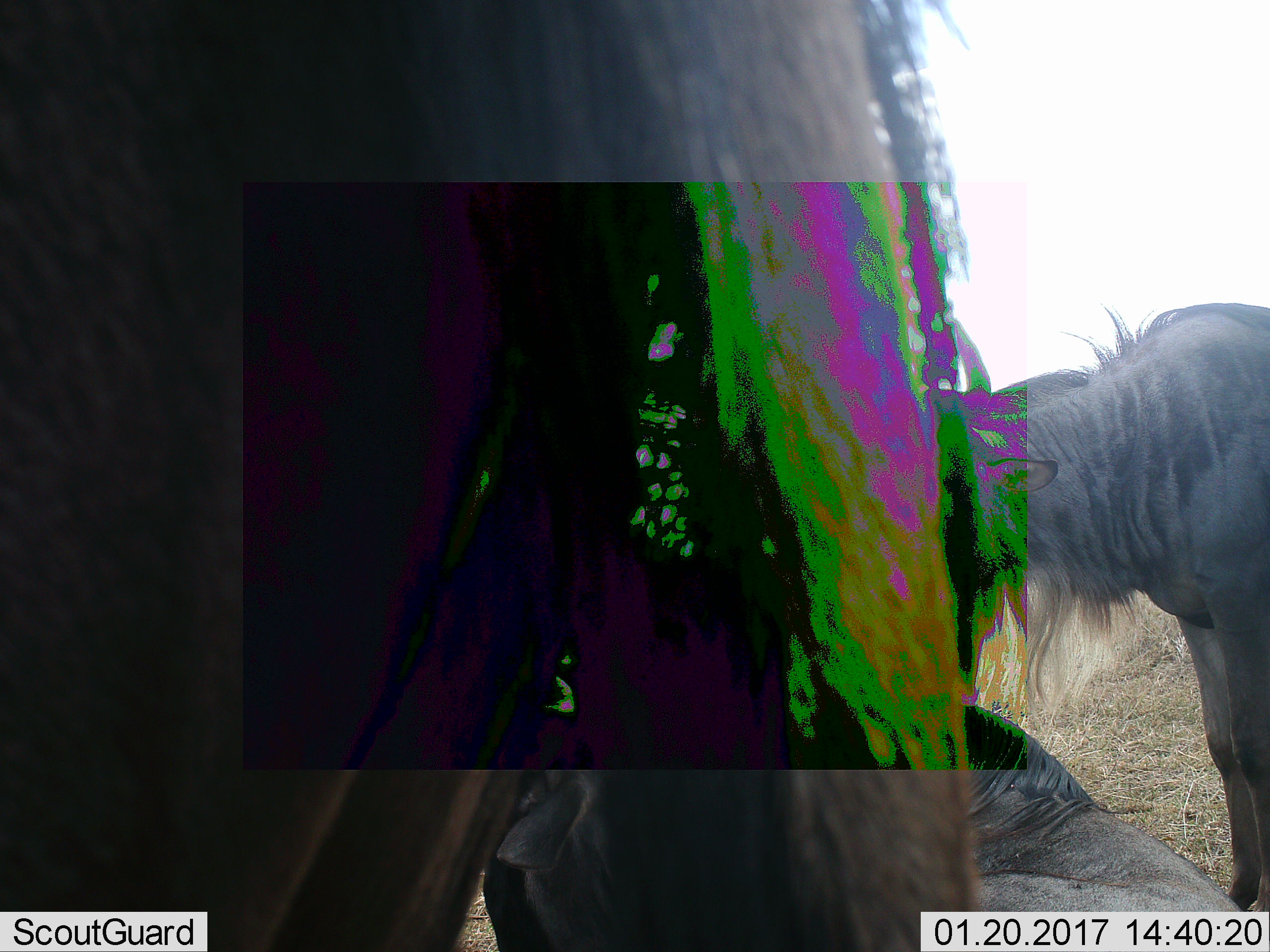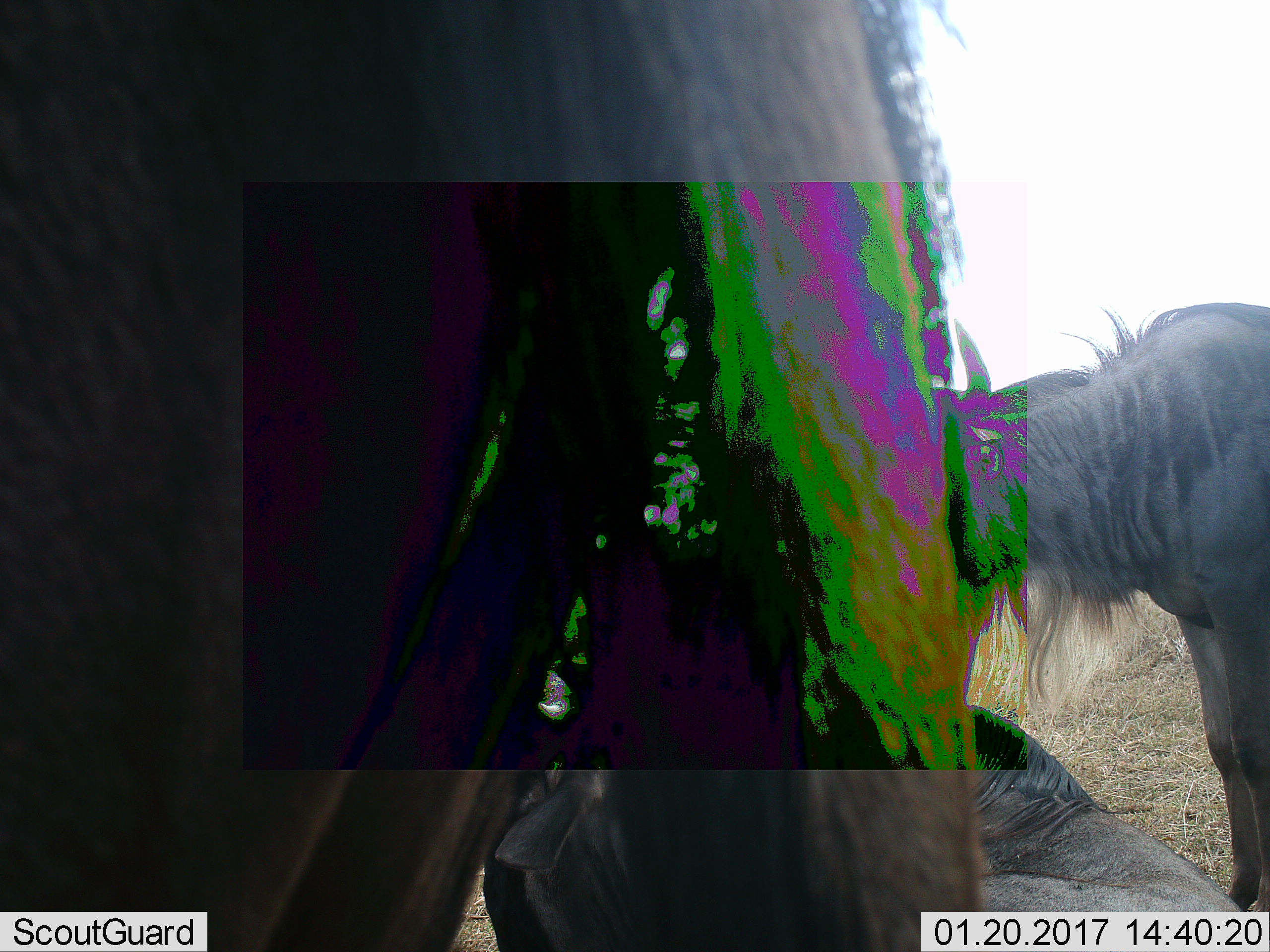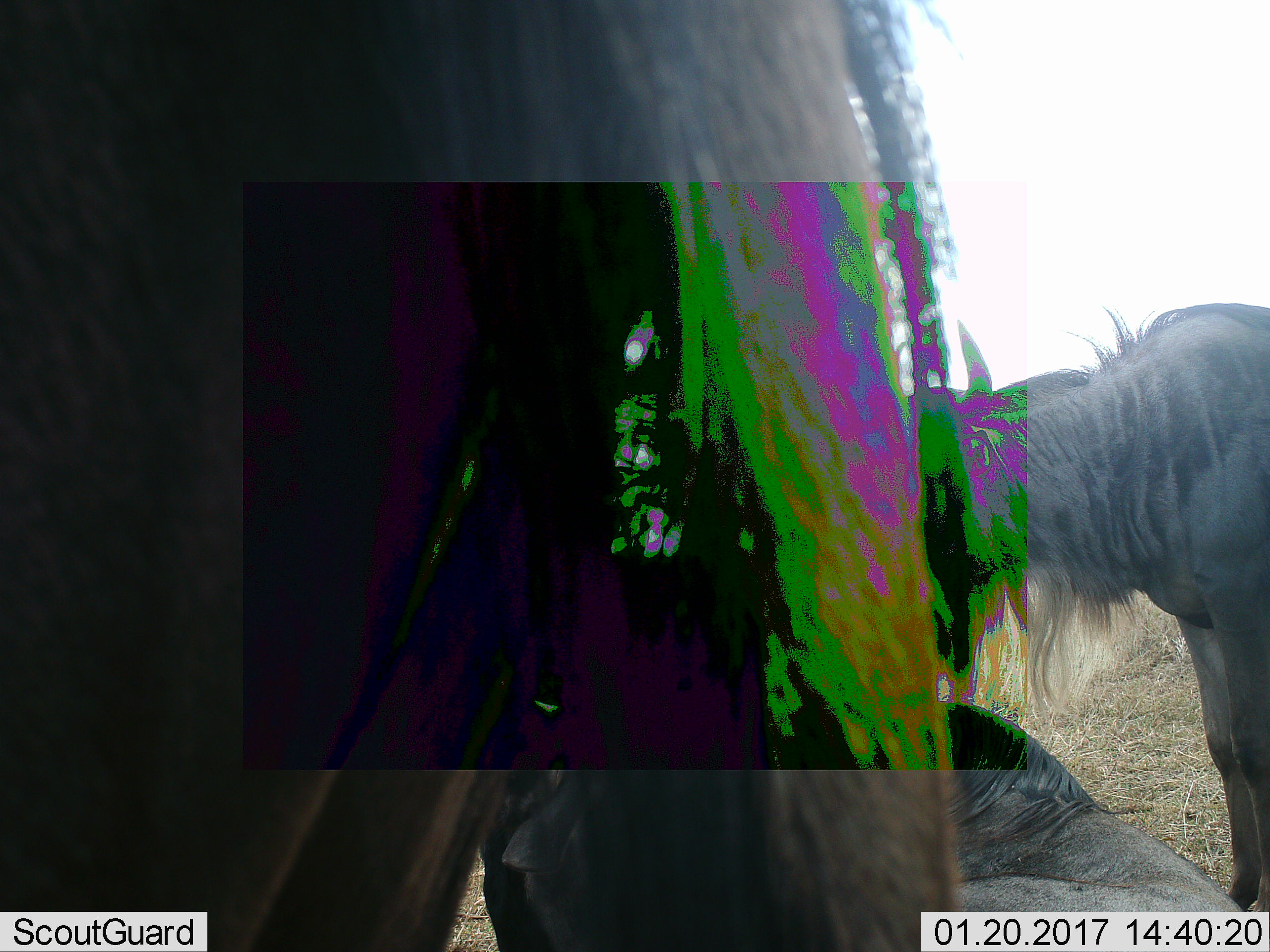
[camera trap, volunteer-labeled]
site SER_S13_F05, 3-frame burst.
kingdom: Animalia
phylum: Chordata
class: Mammalia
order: Artiodactyla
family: Bovidae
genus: Connochaetes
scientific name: Connochaetes taurinus taurinus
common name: blue wildebeest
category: wildebeestblue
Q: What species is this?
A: Wildebeestblue (blue wildebeest) (Connochaetes taurinus taurinus).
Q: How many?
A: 3.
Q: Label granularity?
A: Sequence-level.